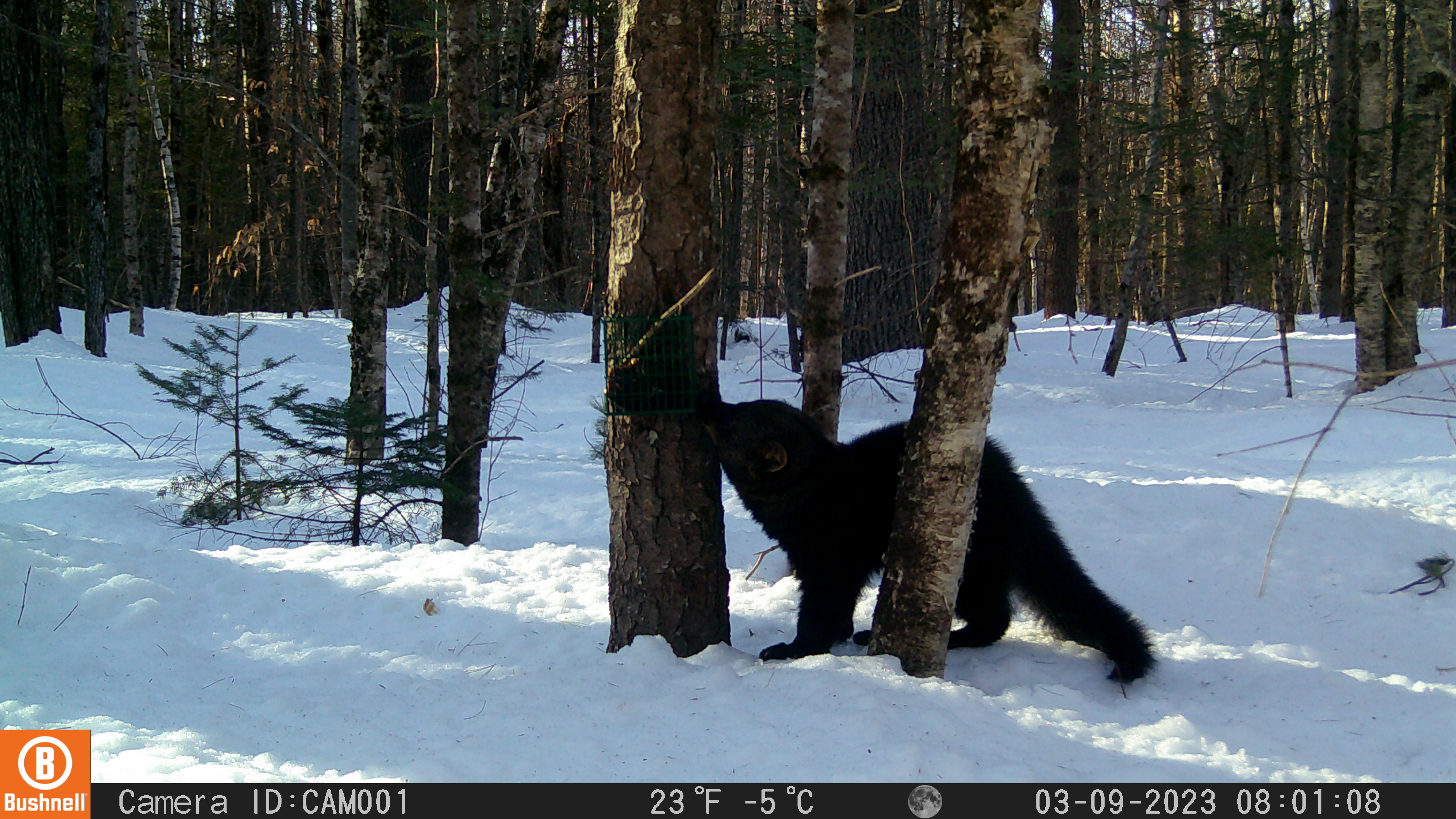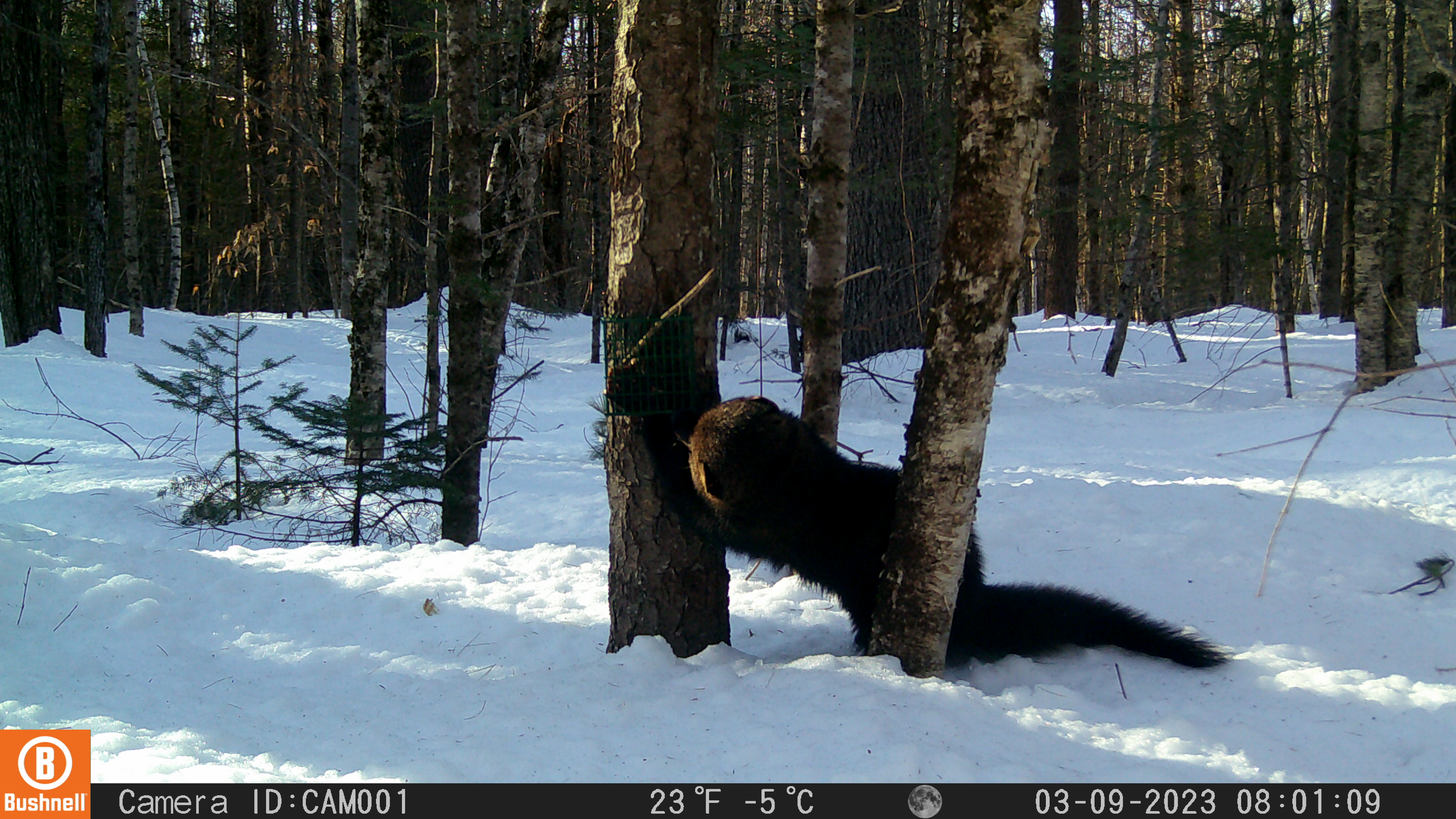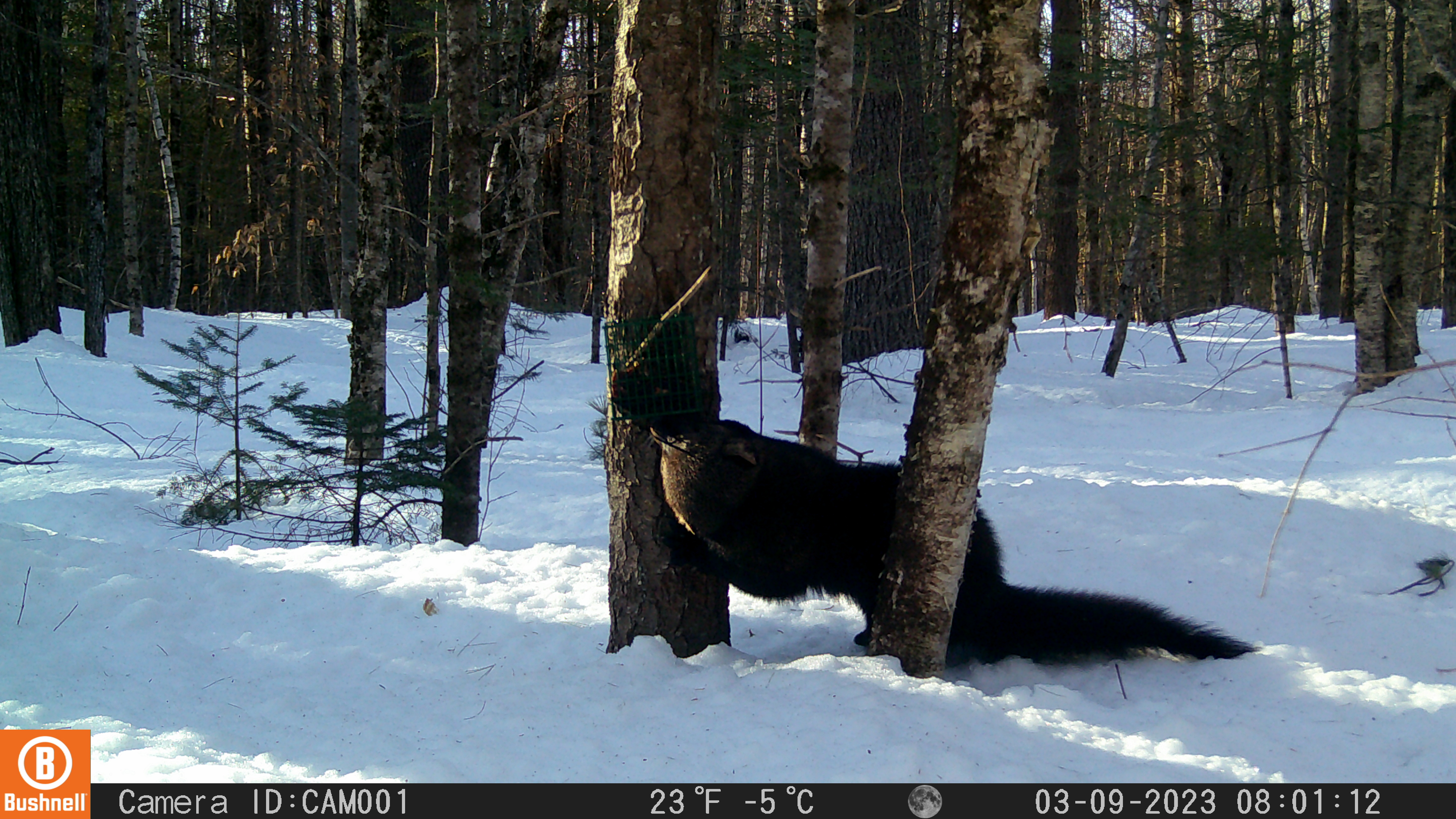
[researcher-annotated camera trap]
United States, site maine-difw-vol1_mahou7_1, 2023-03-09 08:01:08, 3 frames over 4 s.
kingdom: Animalia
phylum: Chordata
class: Mammalia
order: Carnivora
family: Mustelidae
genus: Pekania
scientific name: Pekania pennanti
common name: fisher